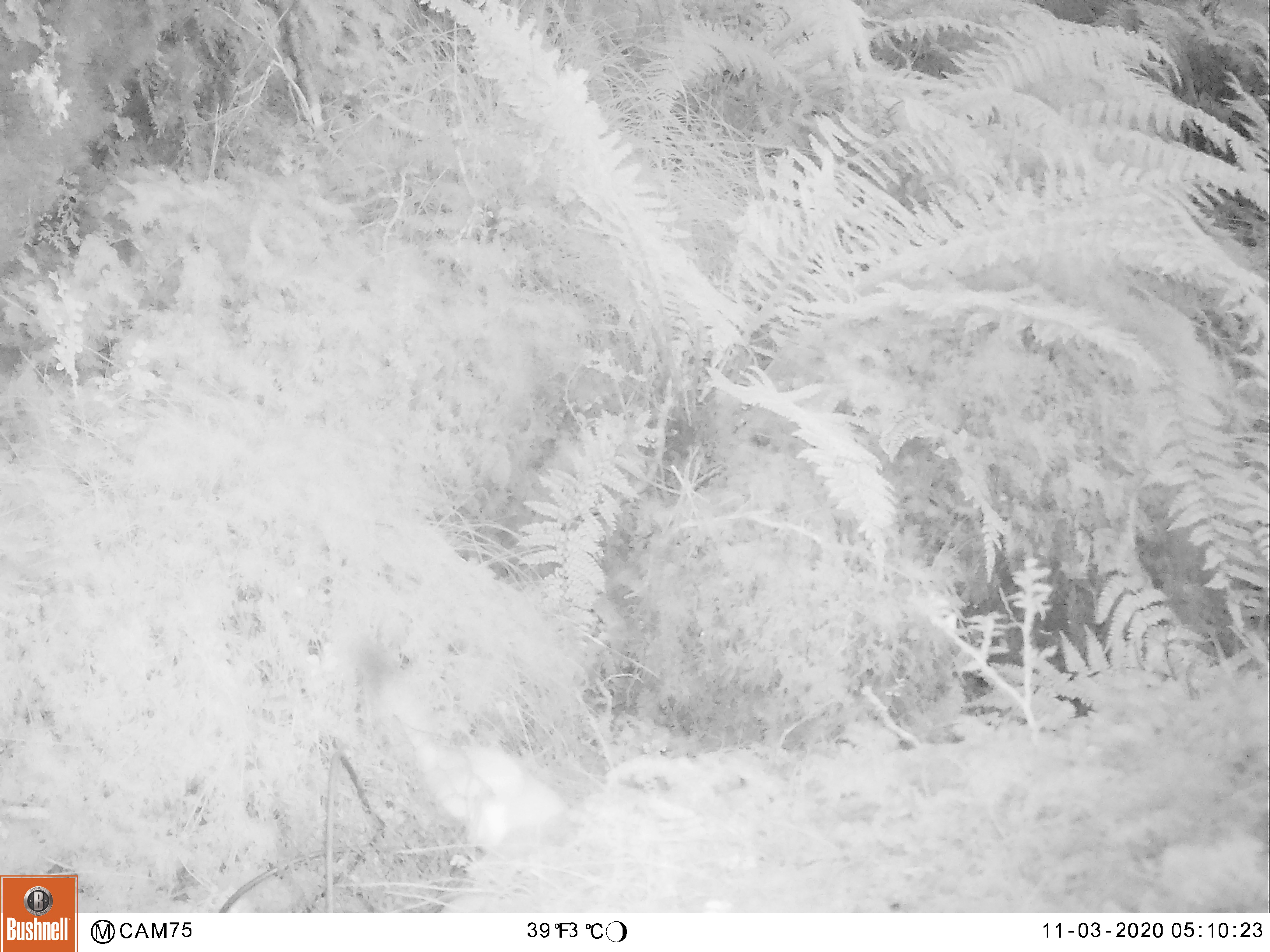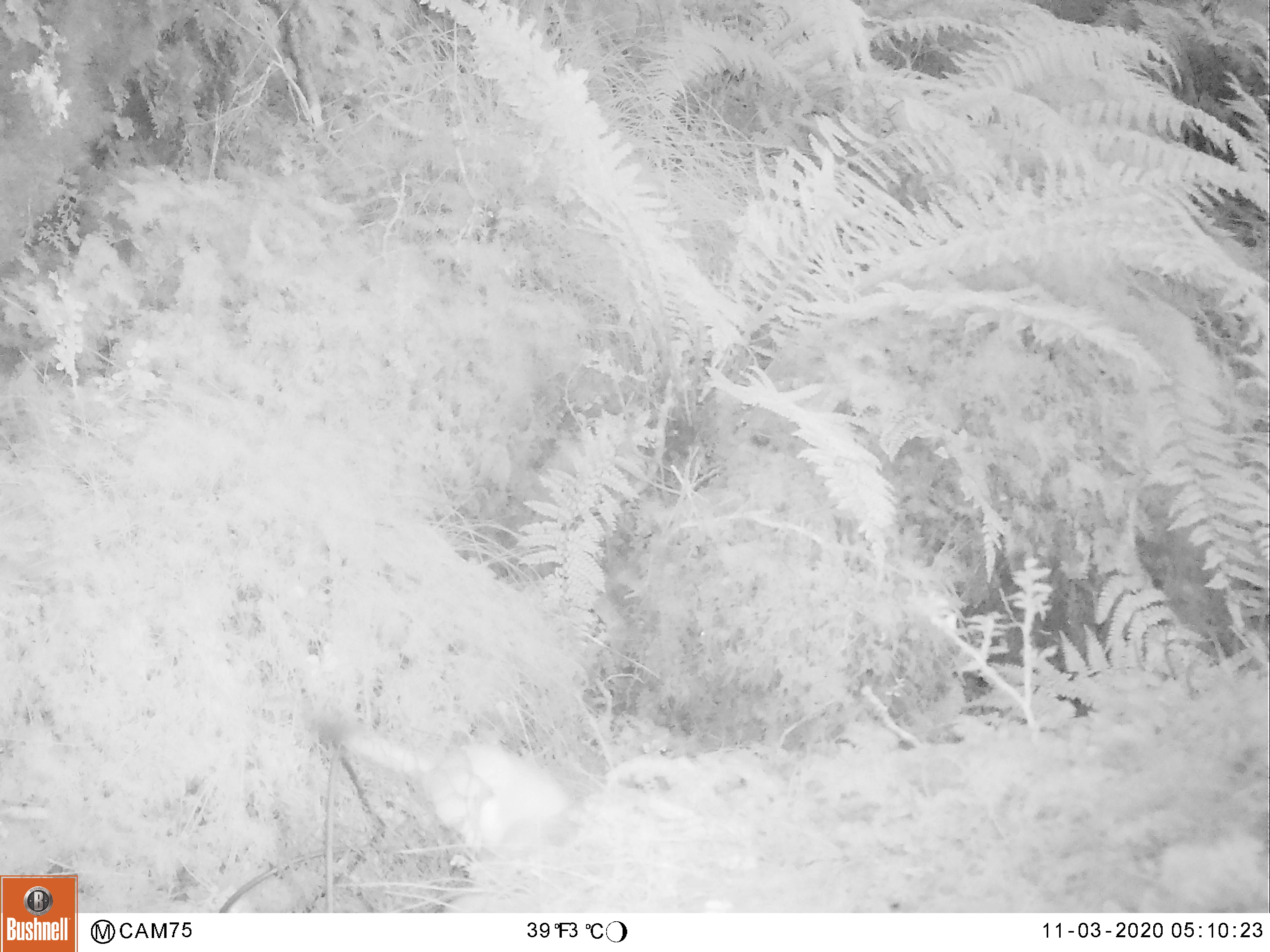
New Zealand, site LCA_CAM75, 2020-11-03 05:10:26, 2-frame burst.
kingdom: Animalia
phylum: Chordata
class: Mammalia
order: Carnivora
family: Mustelidae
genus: Mustela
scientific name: Mustela erminea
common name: stoat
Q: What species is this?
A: Stoat (Mustela erminea).